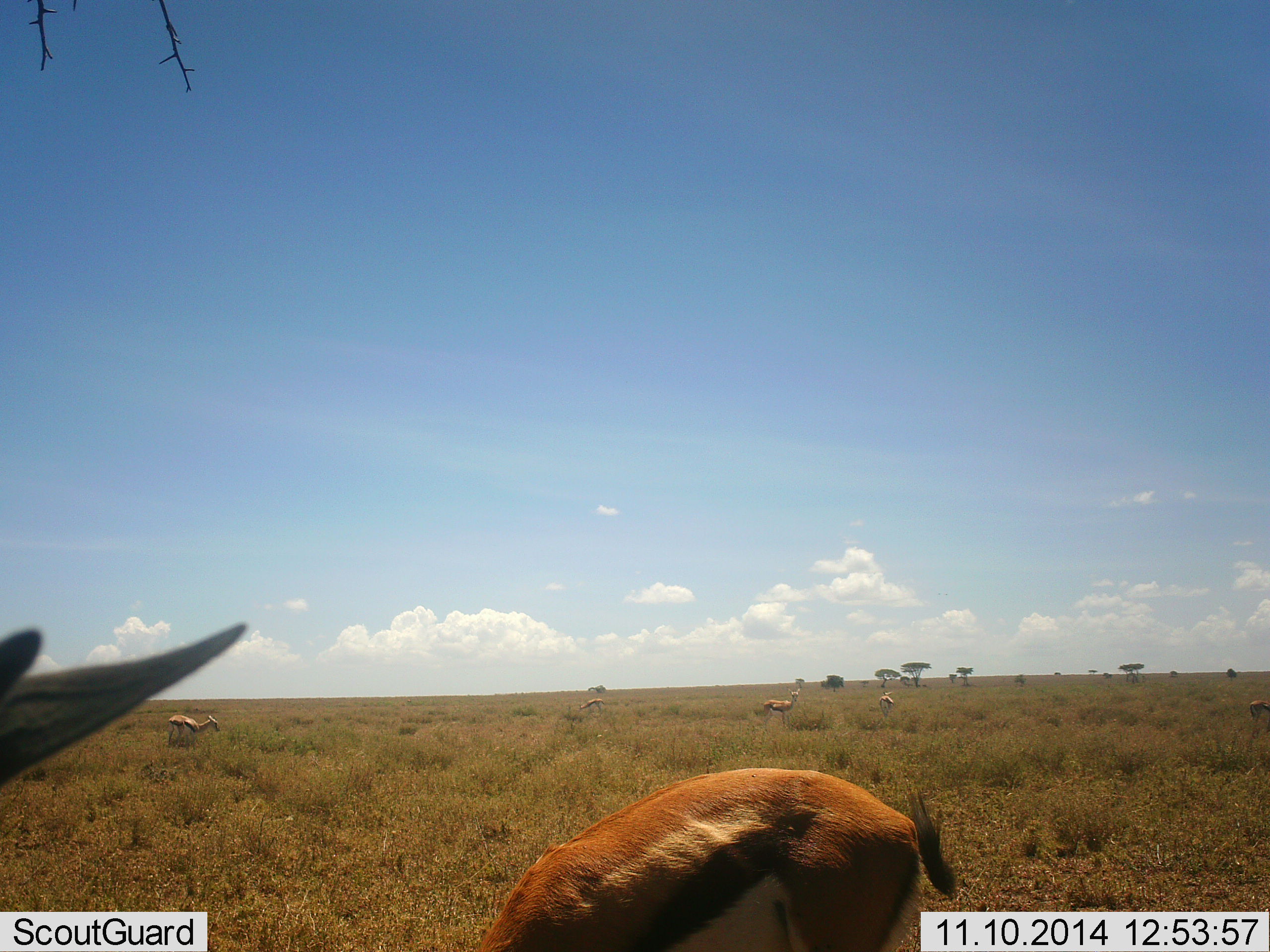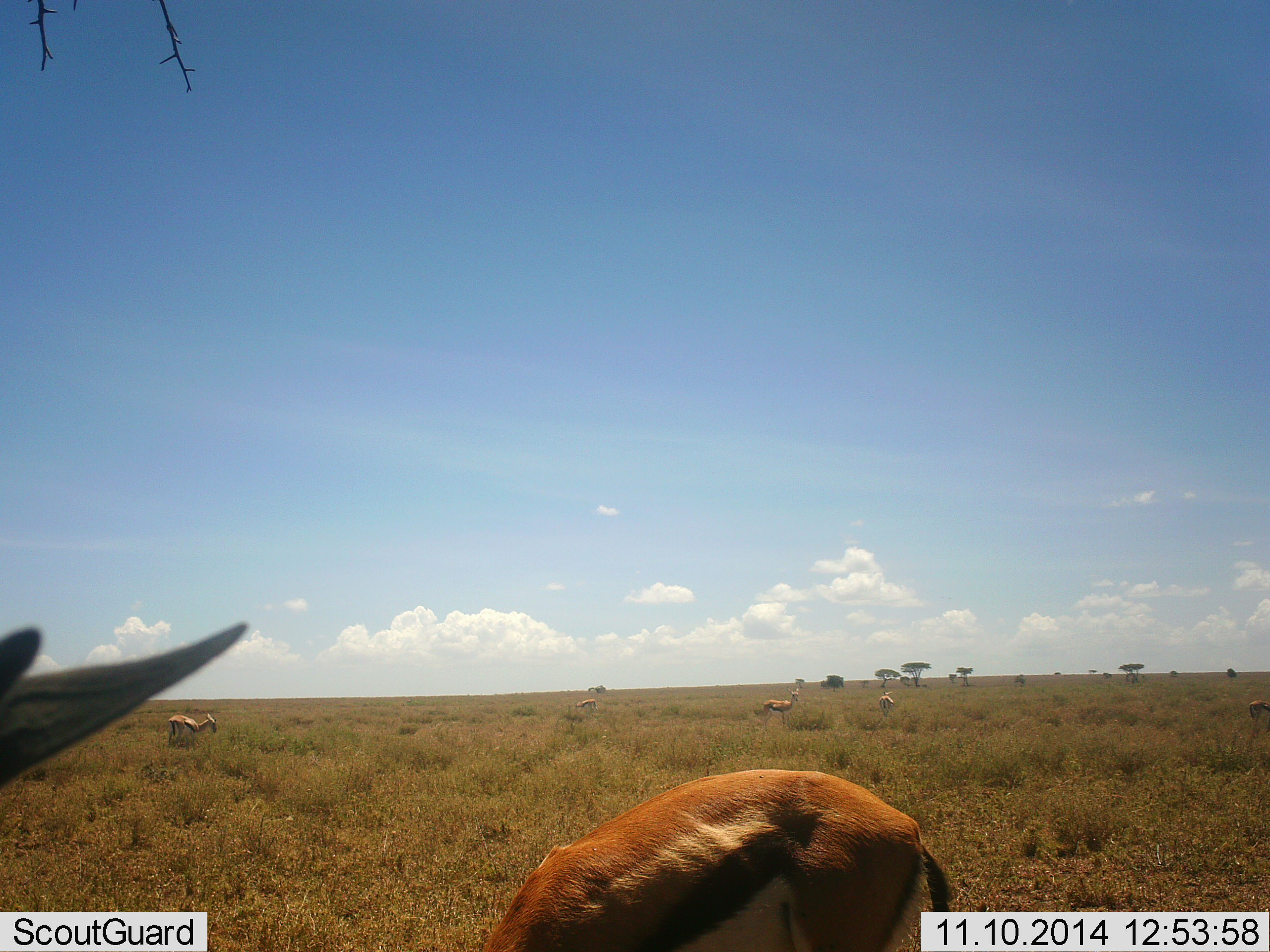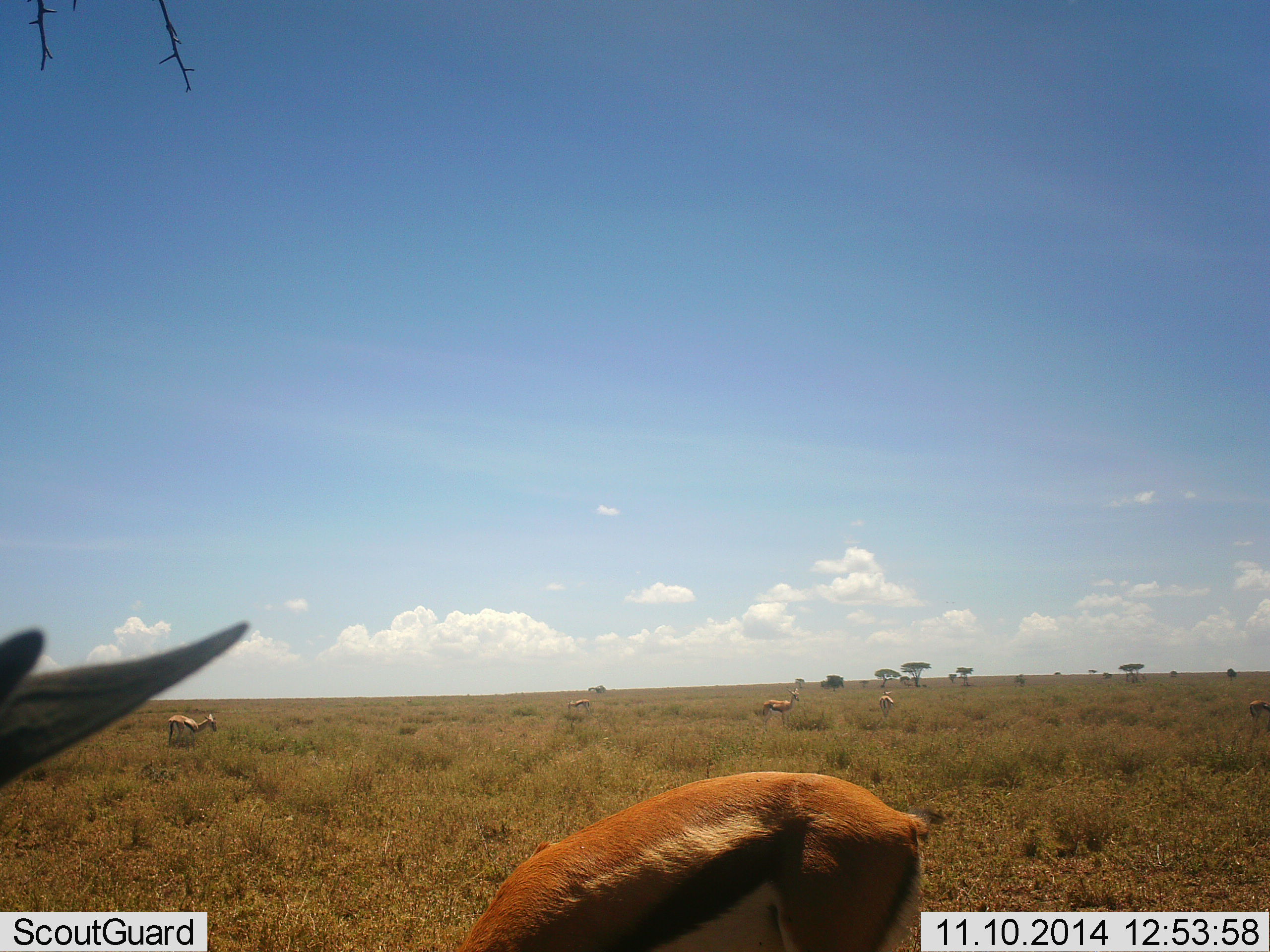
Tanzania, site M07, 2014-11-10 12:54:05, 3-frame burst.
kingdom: Animalia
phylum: Chordata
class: Mammalia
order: Artiodactyla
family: Bovidae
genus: Eudorcas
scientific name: Eudorcas thomsonii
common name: thomson's gazelle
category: gazellethomsons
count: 7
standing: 70%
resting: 10%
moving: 30%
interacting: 0%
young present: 0%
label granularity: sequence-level